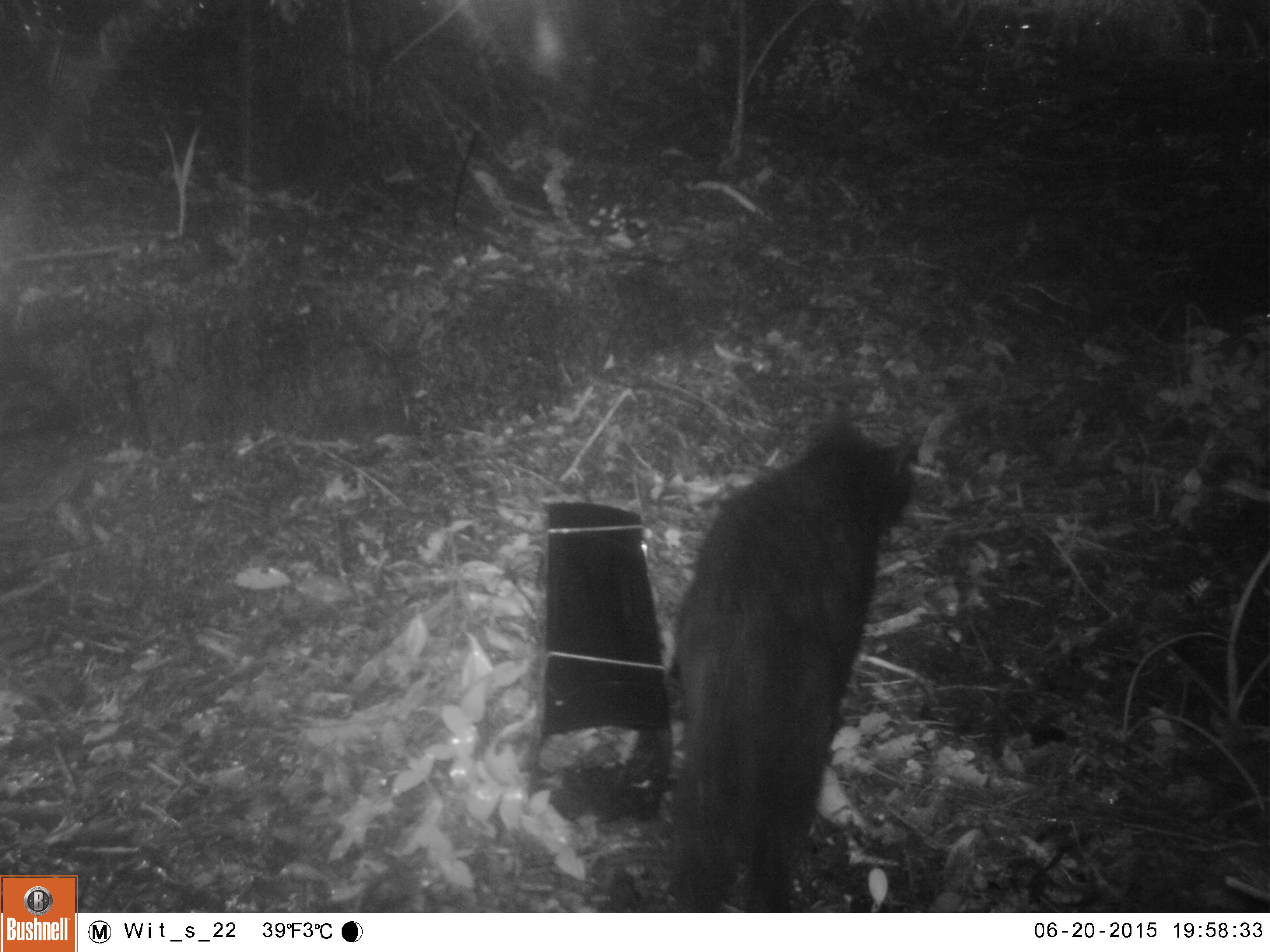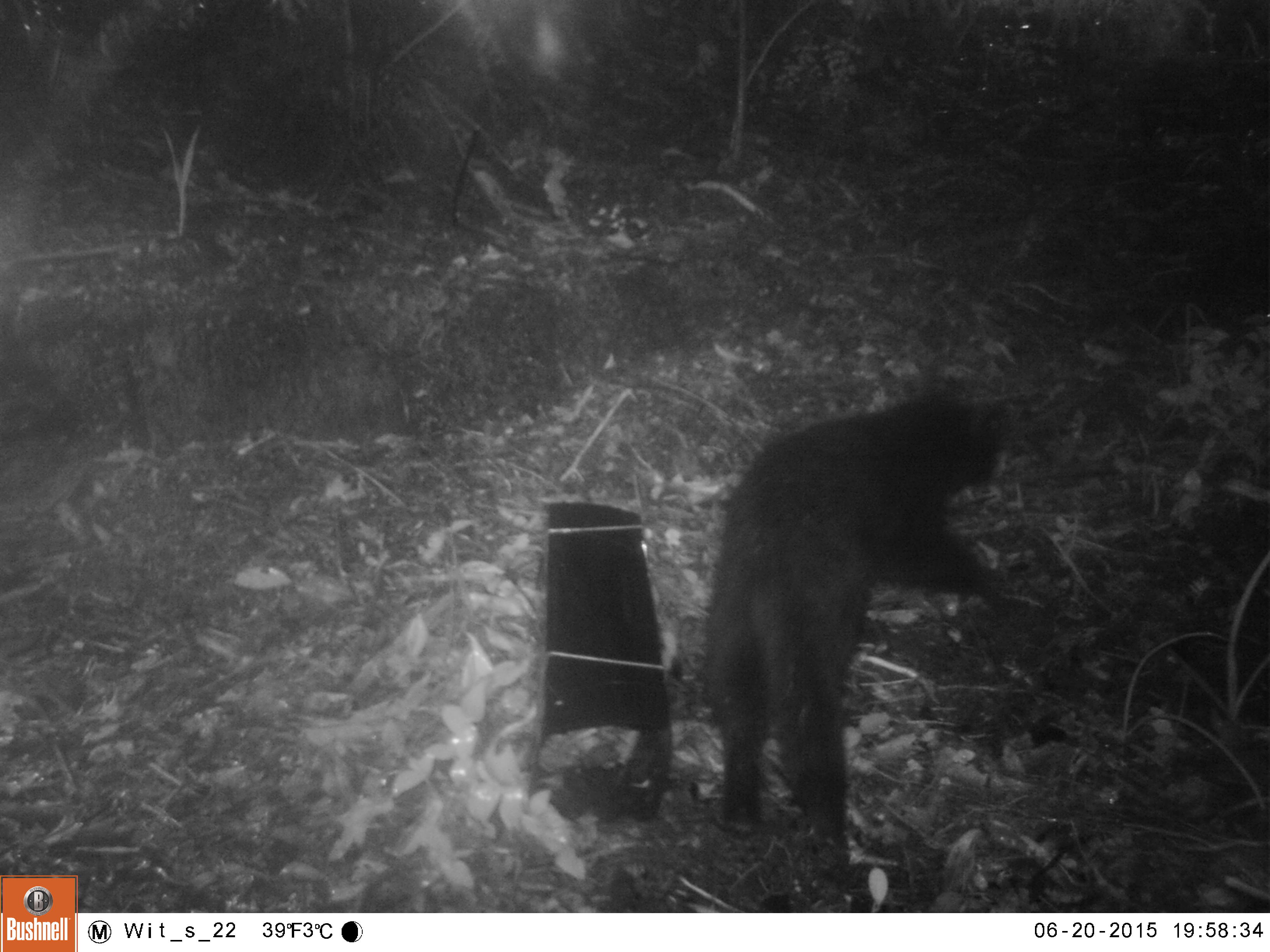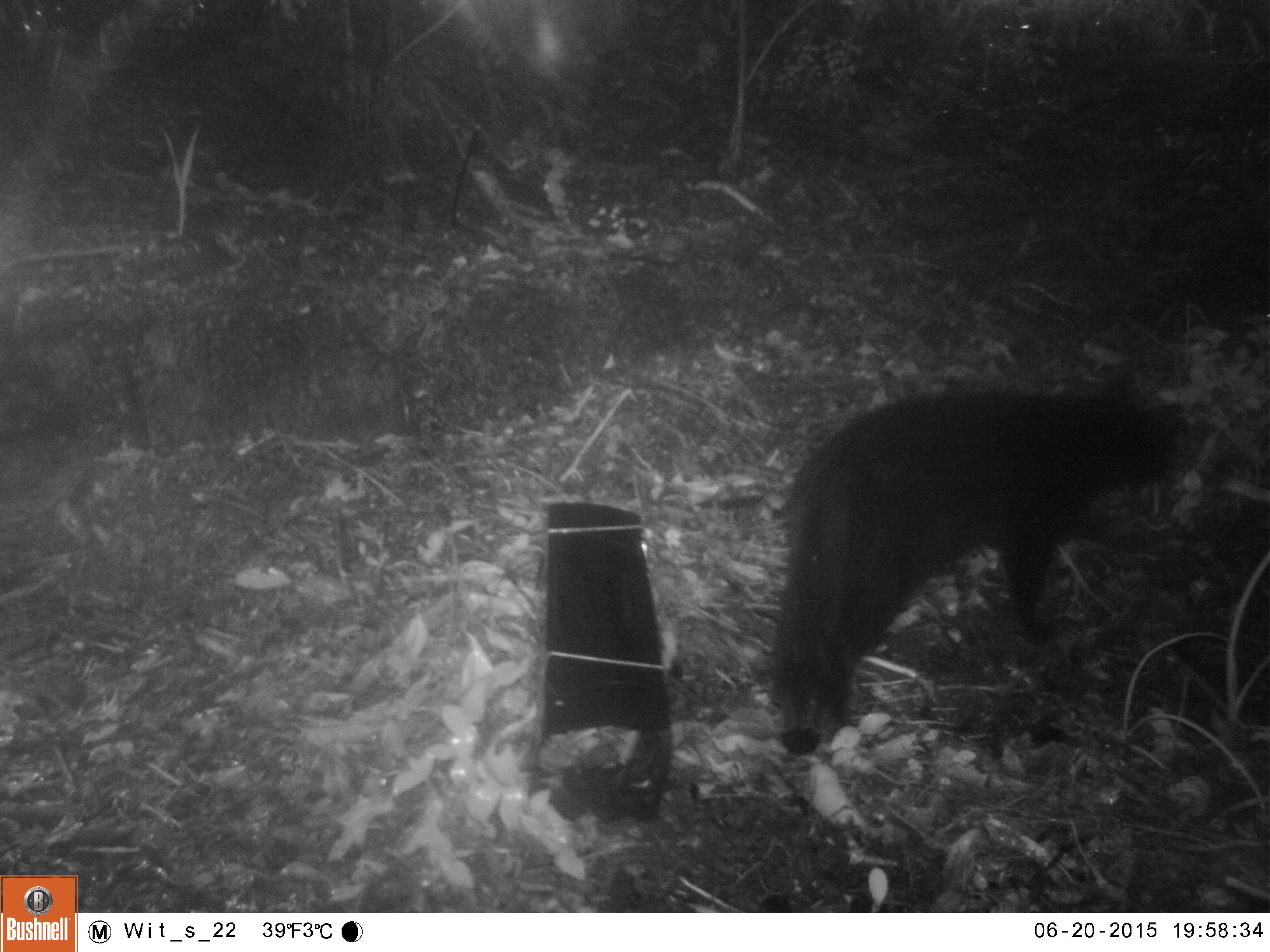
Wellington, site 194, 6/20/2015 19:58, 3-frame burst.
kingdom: Animalia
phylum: Chordata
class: Mammalia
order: Carnivora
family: Felidae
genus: Felis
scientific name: Felis catus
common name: cat